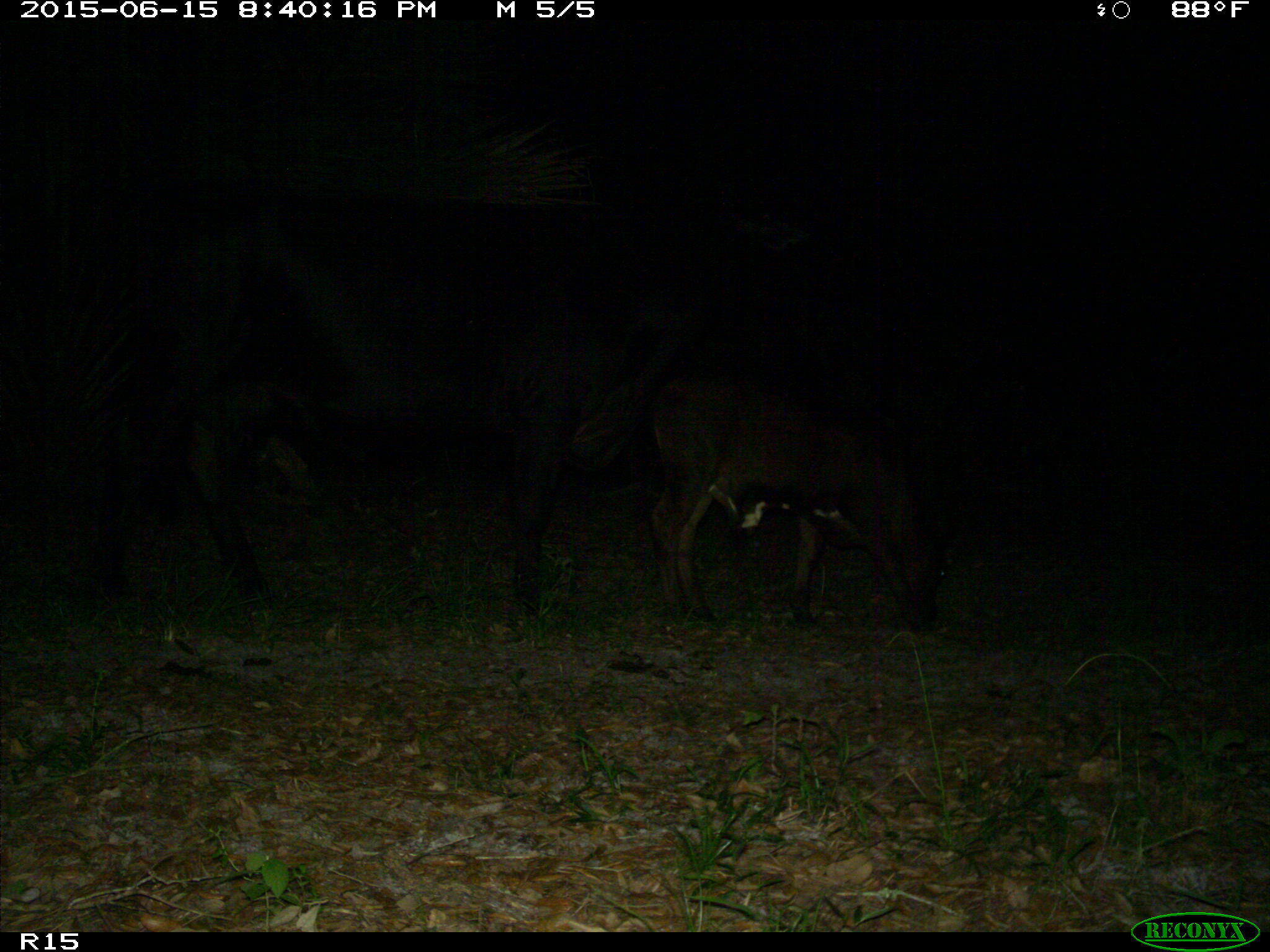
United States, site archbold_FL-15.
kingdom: Animalia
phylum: Chordata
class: Mammalia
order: Artiodactyla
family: Bovidae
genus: Bos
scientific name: Bos taurus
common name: domestic cow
Bos taurus (domestic cow).